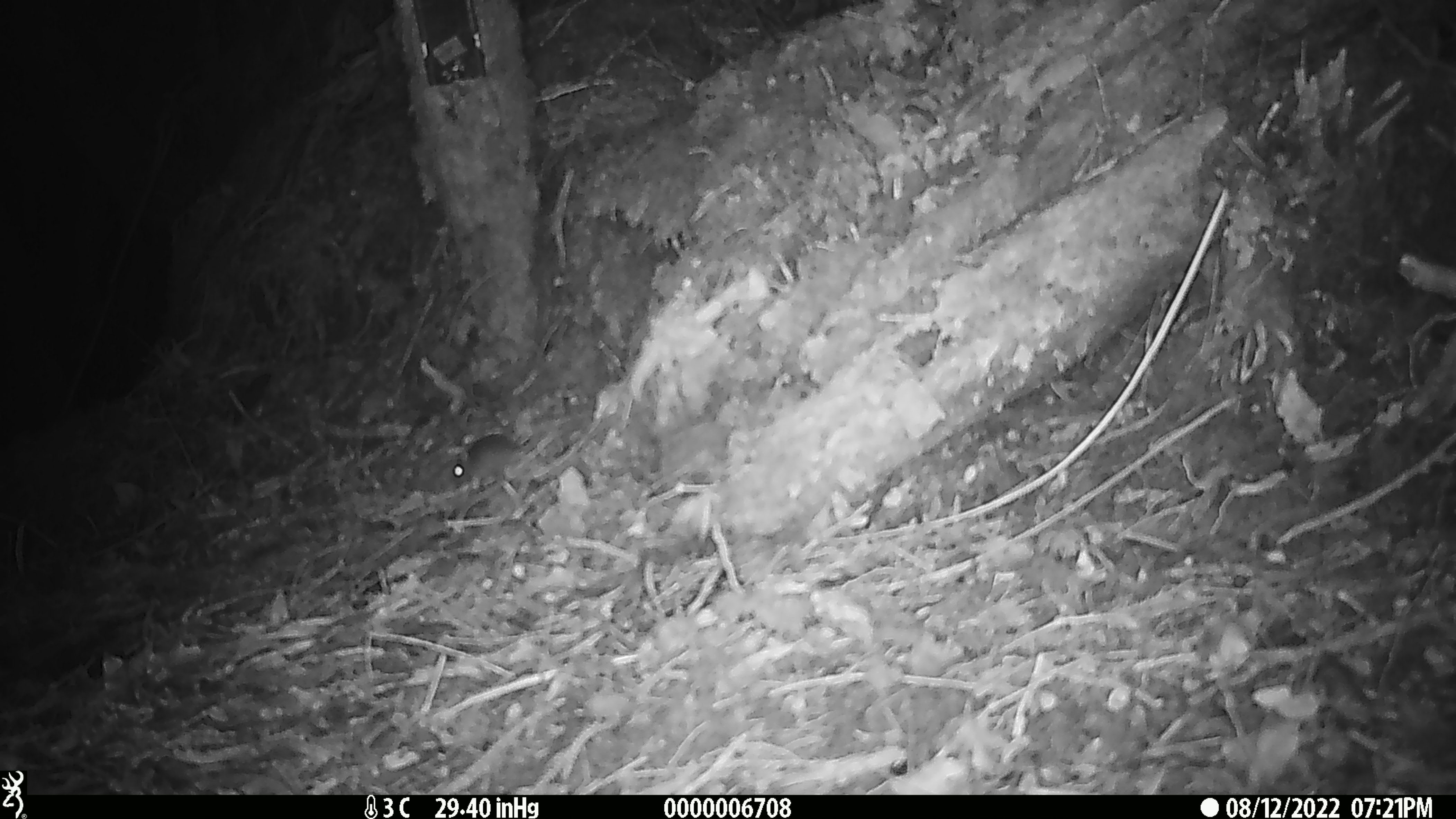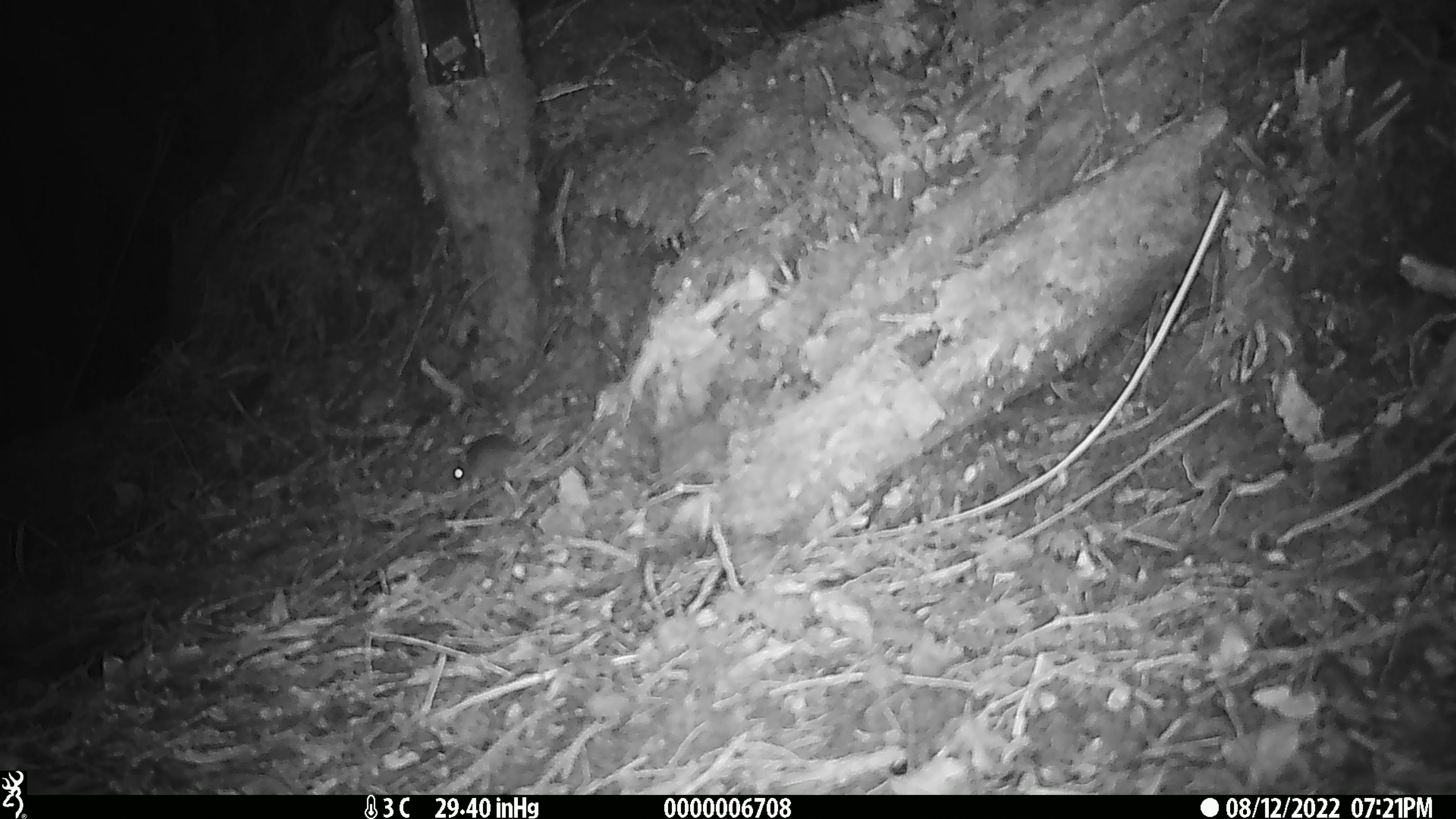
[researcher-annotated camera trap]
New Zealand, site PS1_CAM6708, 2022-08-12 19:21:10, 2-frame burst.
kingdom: Animalia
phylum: Chordata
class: Mammalia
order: Rodentia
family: Muridae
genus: Mus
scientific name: Mus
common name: mouse